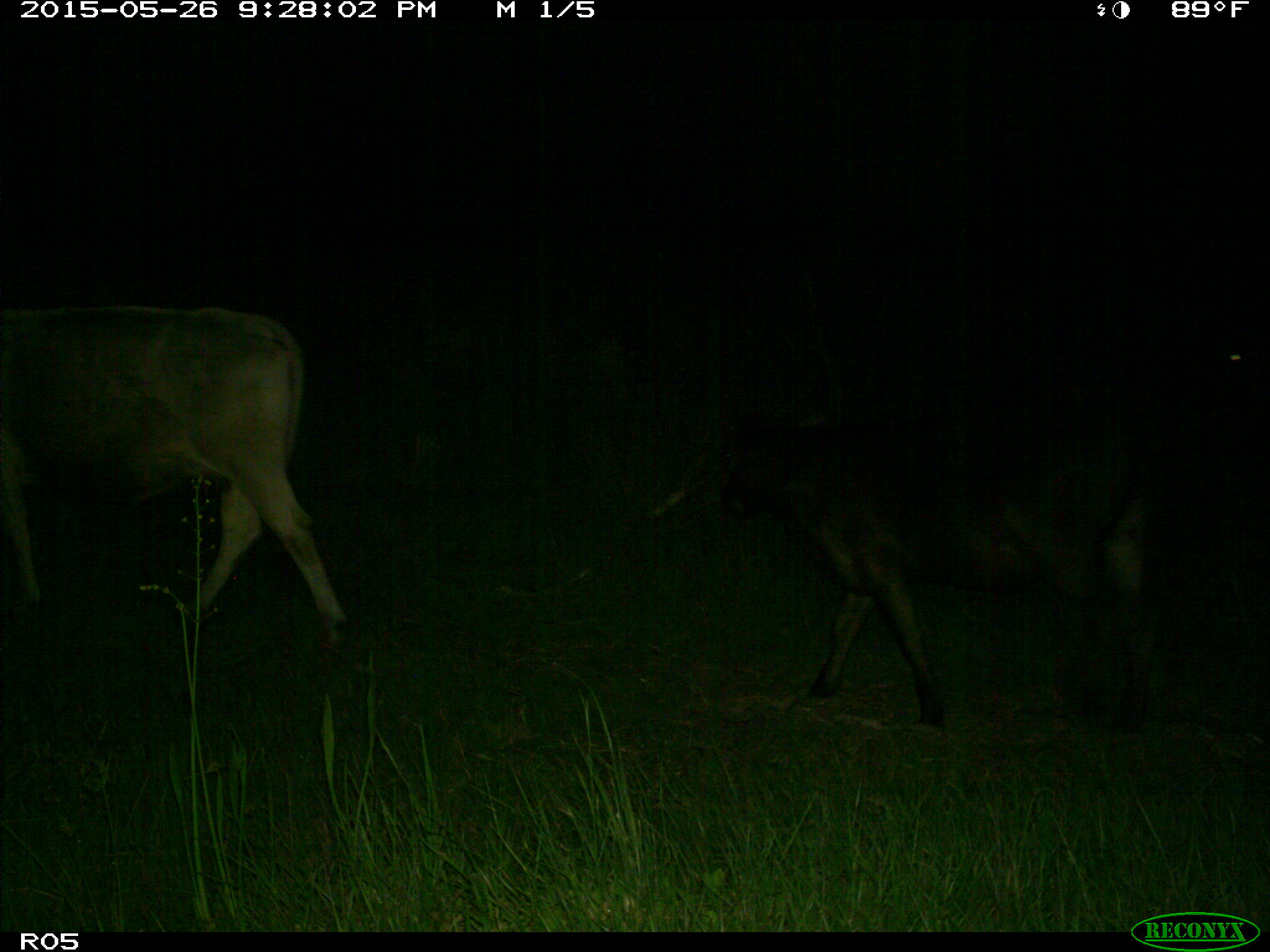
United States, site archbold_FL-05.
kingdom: Animalia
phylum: Chordata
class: Mammalia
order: Artiodactyla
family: Bovidae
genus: Bos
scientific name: Bos taurus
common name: domestic cow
Bos taurus (domestic cow).